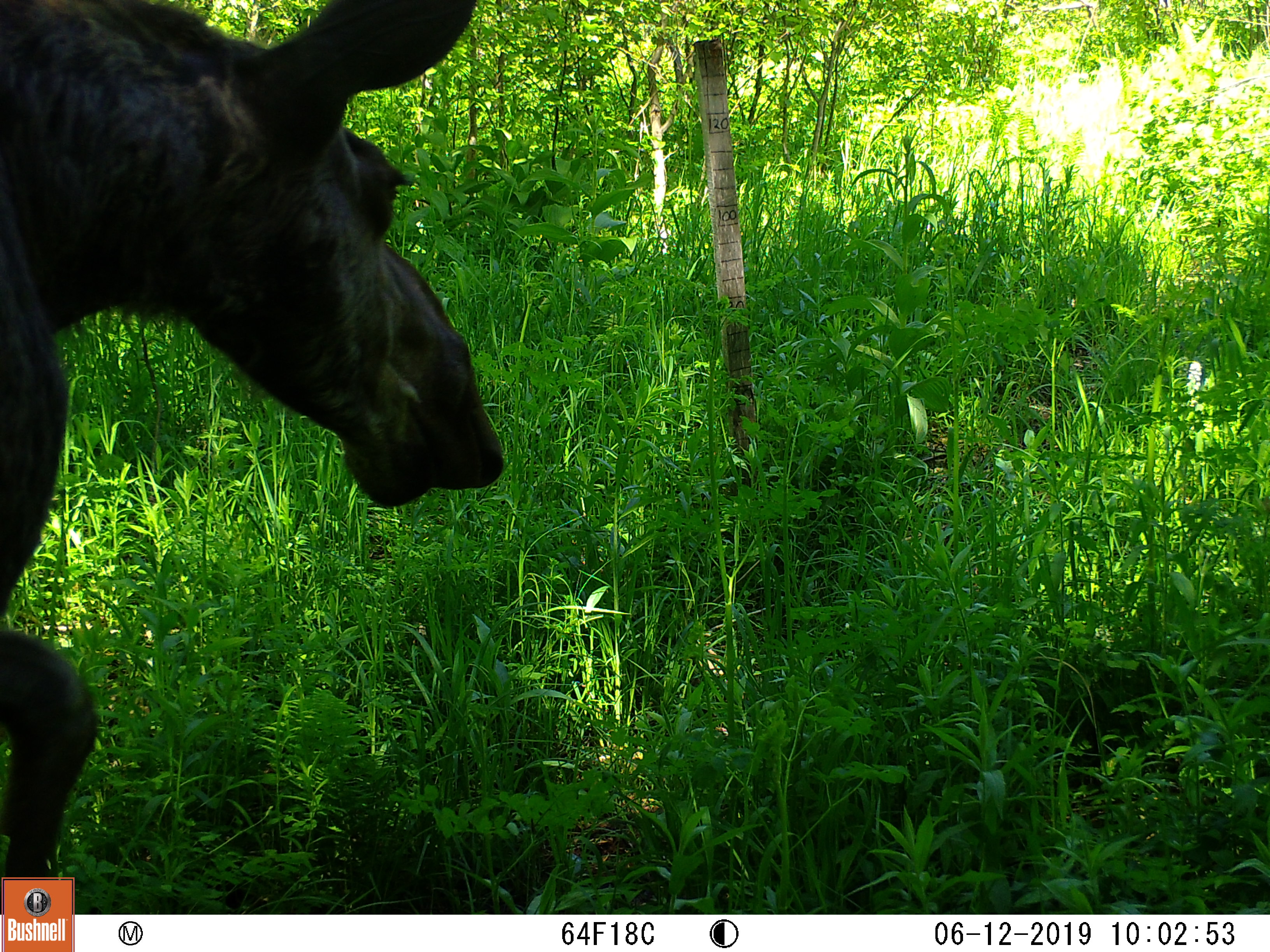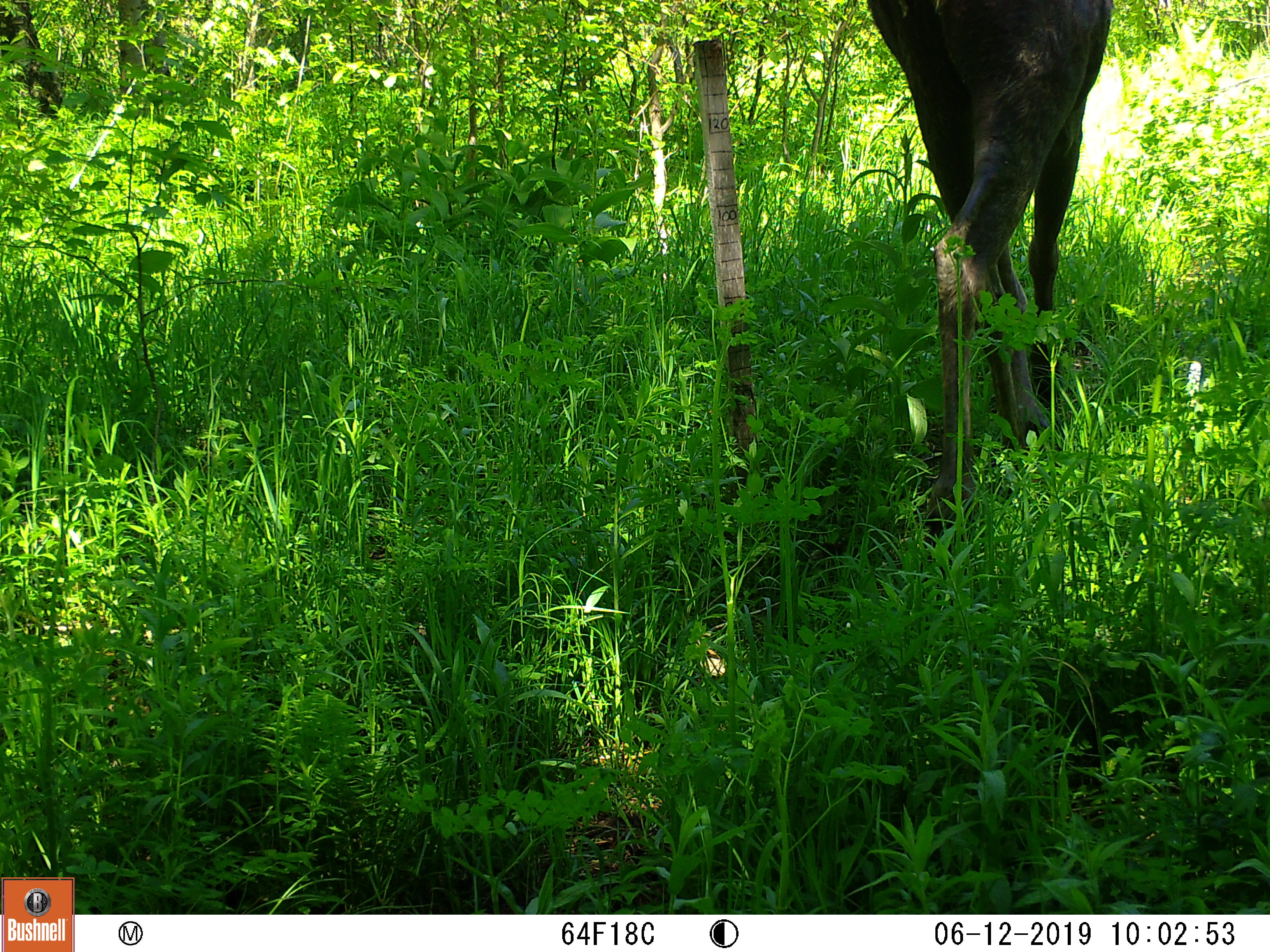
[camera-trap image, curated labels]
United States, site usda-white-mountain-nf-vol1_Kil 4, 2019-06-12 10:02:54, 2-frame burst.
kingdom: Animalia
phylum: Chordata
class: Mammalia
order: Artiodactyla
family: Cervidae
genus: Alces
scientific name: Alces alces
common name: moose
Moose (Alces alces).